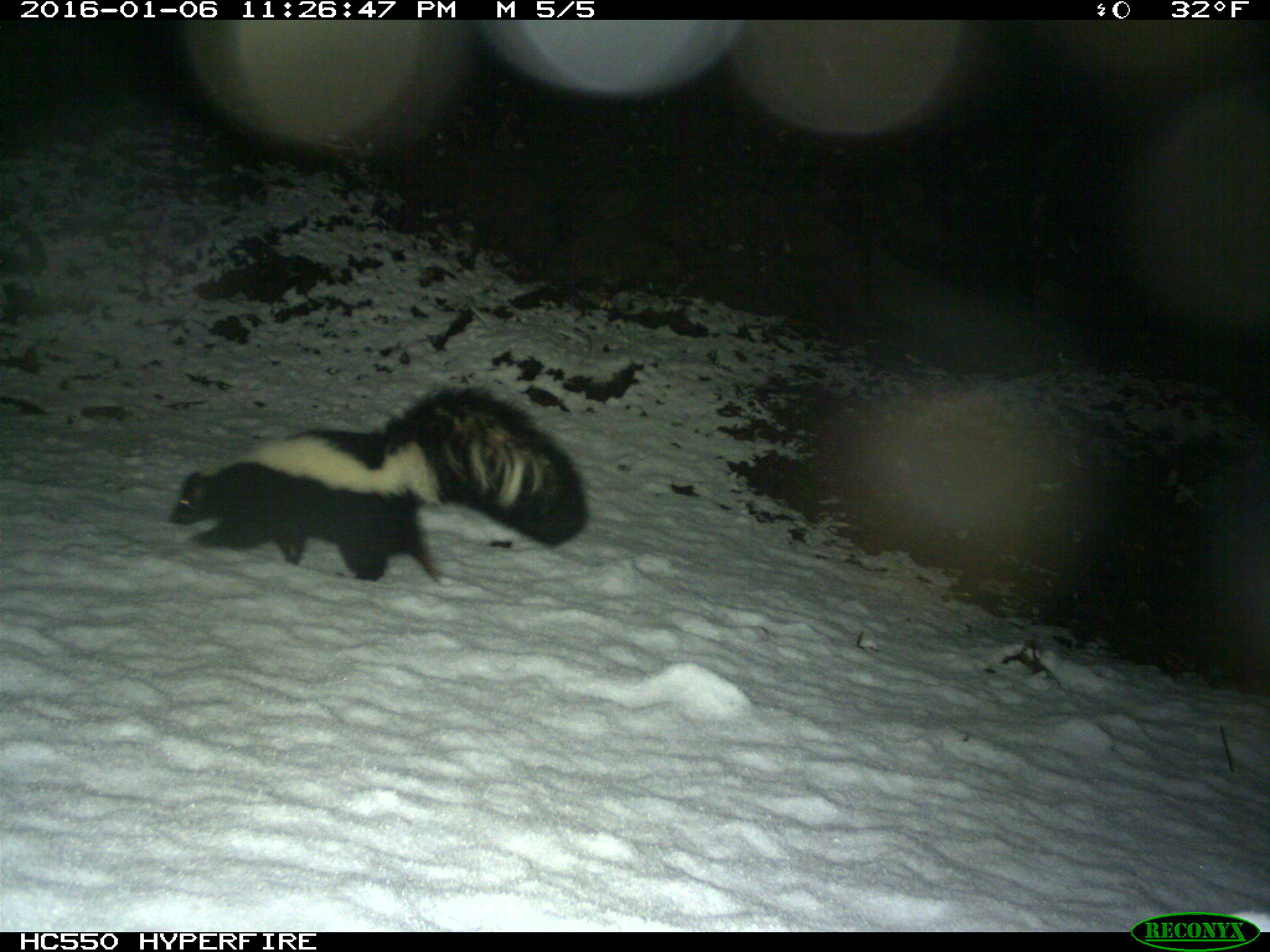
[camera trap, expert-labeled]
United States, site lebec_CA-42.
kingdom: Animalia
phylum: Chordata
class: Mammalia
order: Carnivora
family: Mephitidae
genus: Mephitis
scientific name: Mephitis mephitis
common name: striped skunk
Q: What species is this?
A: Mephitis mephitis (striped skunk).